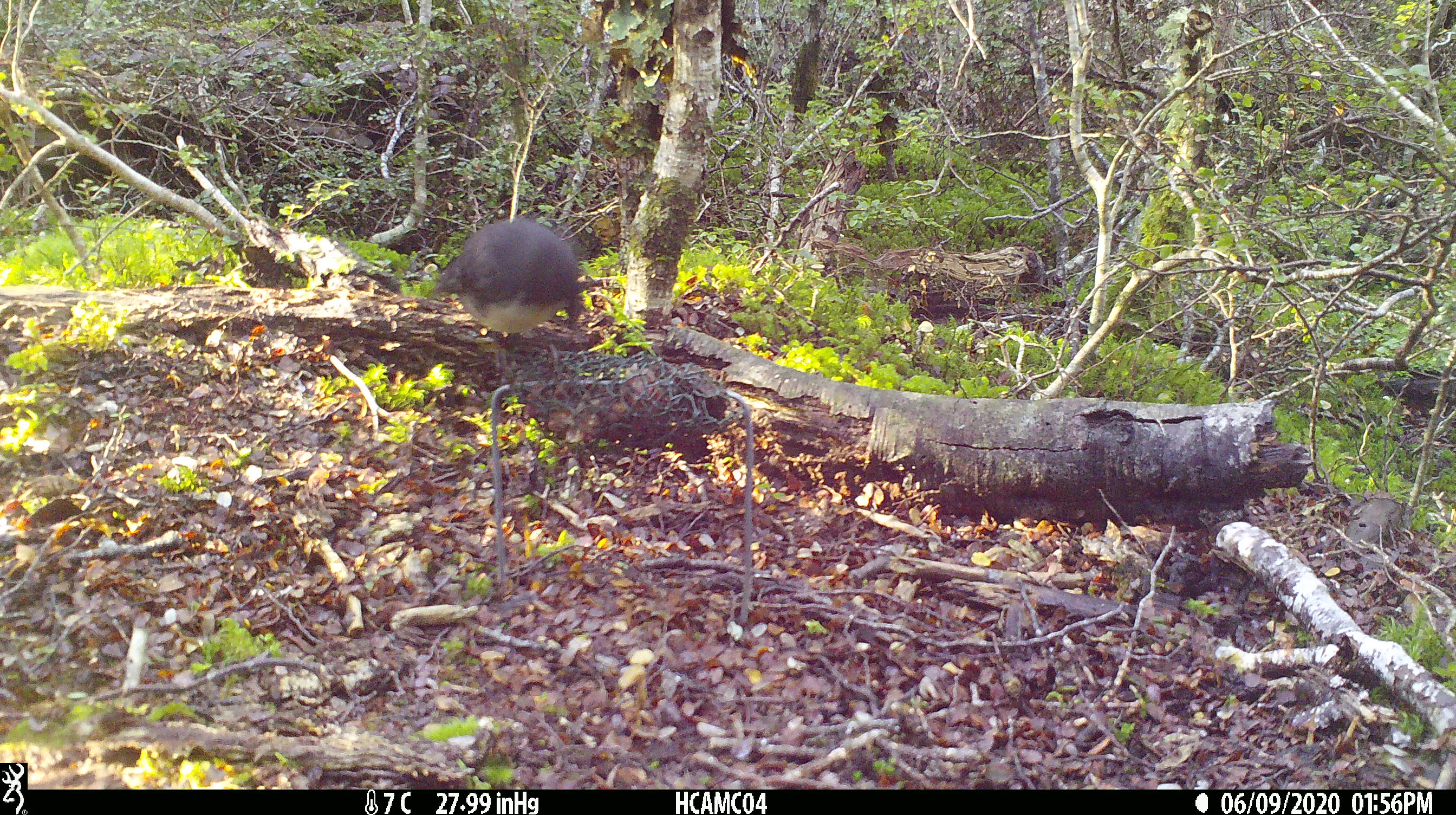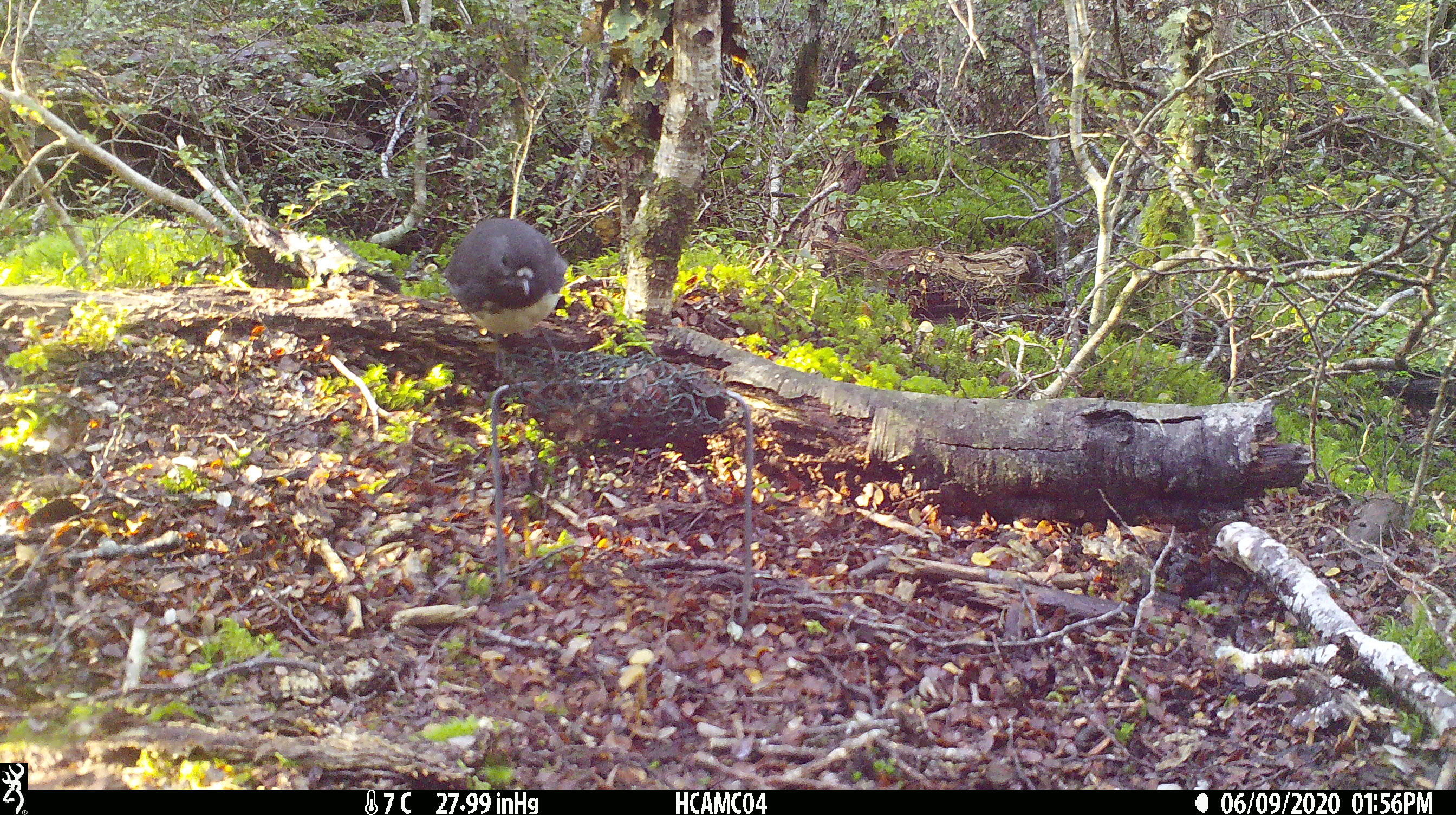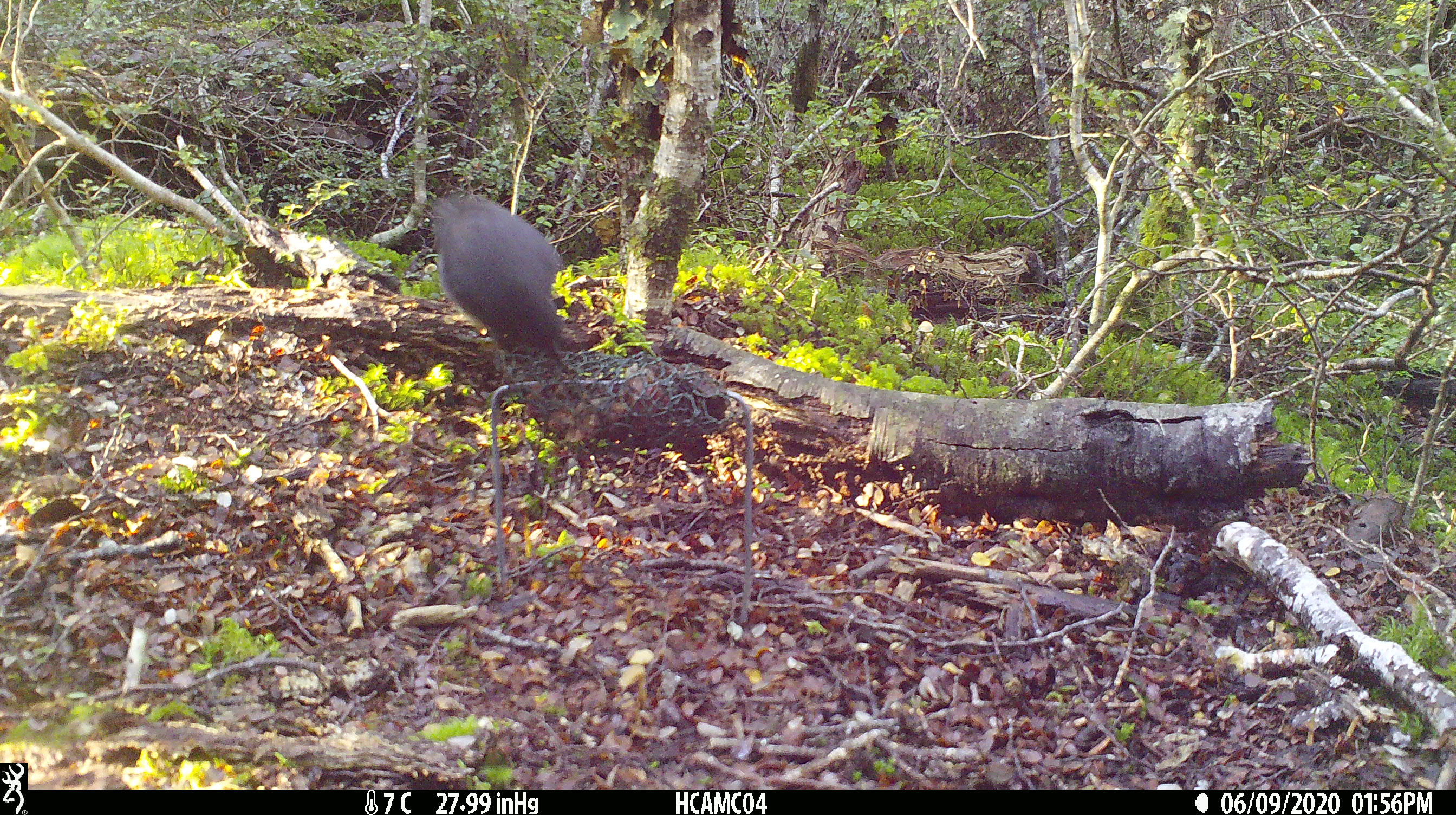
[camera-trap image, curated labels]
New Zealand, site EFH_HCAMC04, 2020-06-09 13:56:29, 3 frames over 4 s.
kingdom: Animalia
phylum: Chordata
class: Aves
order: Passeriformes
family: Petroicidae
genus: Petroica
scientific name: Petroica australis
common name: new zealand robin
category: robin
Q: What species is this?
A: Robin (new zealand robin) (Petroica australis).